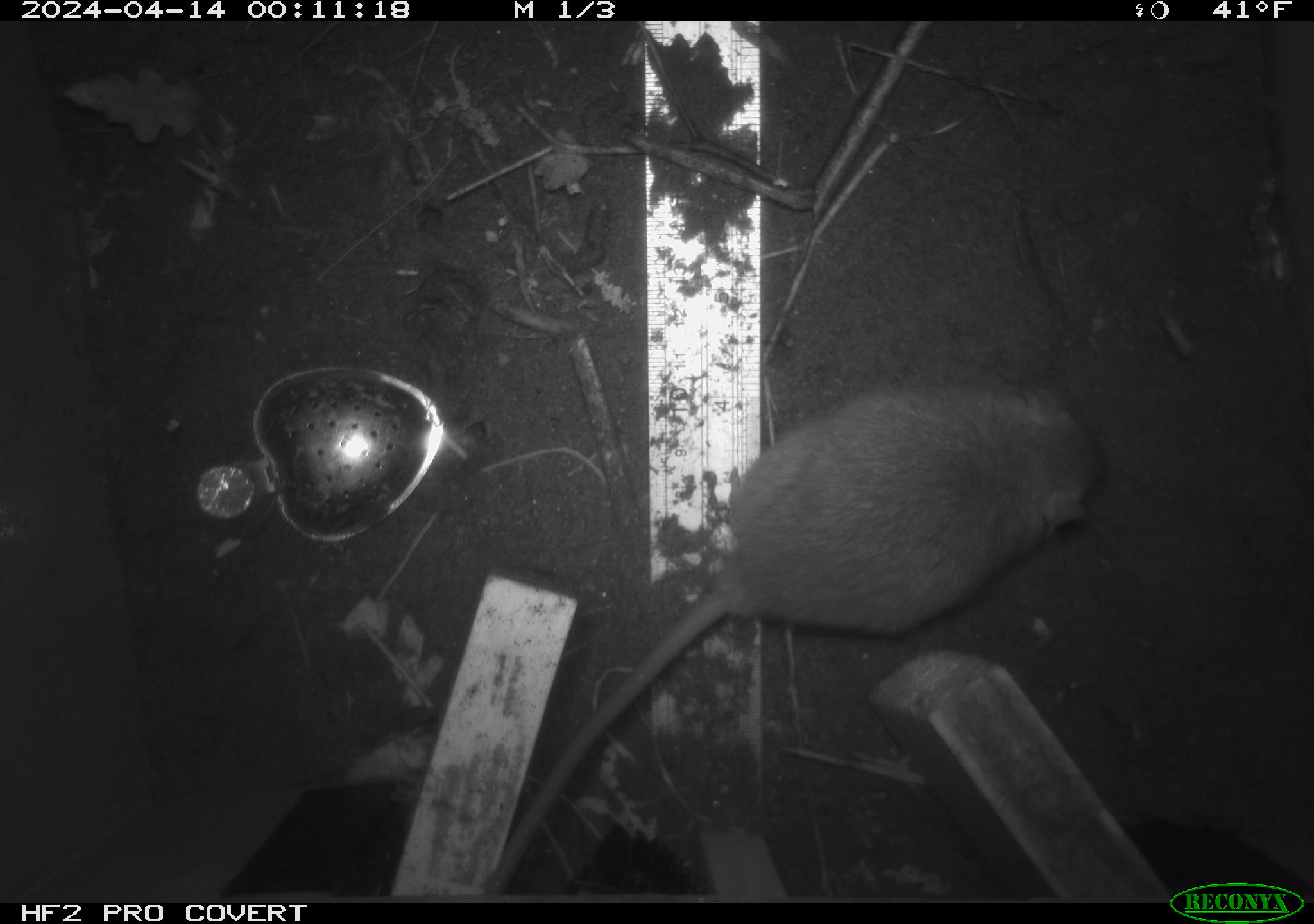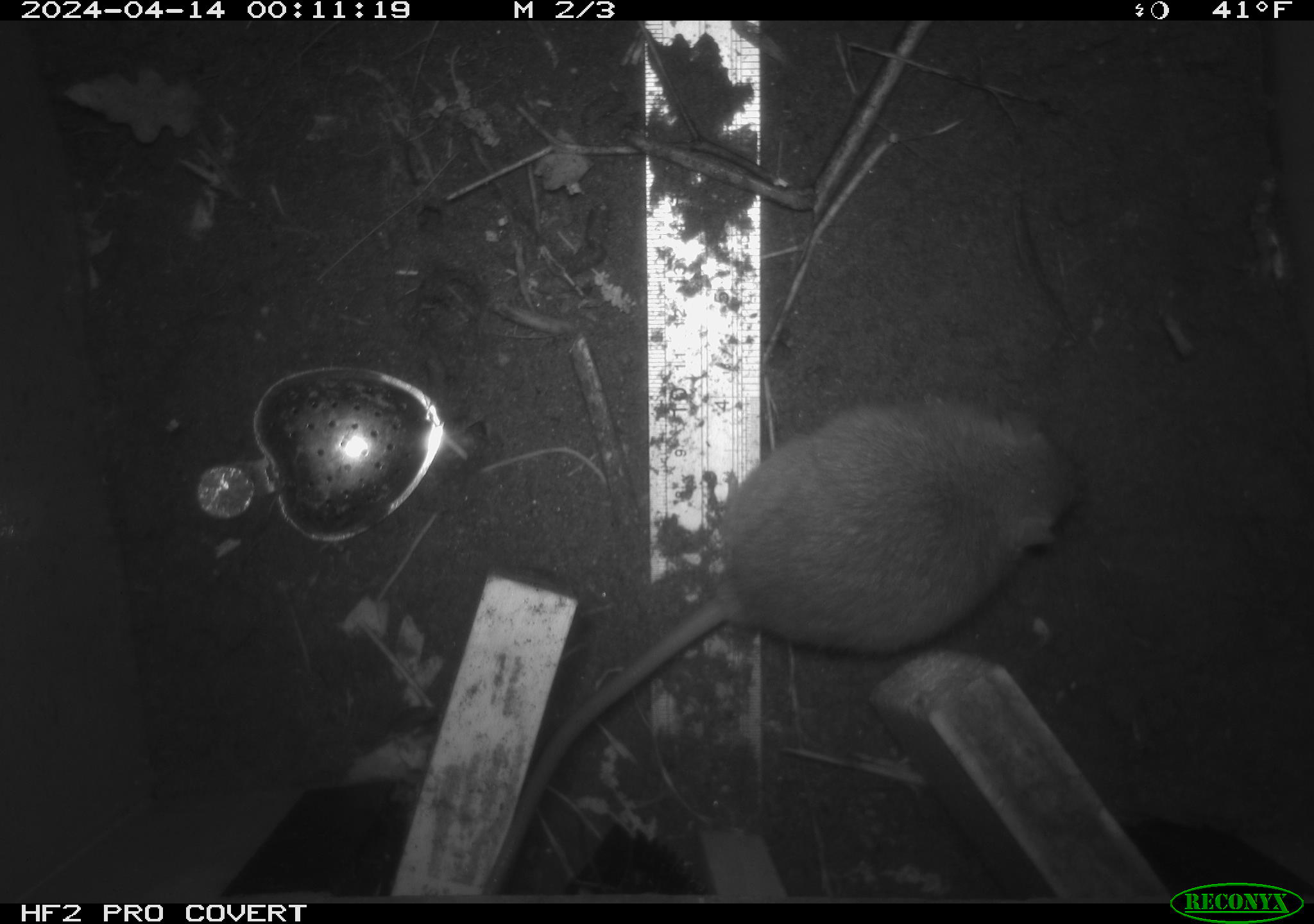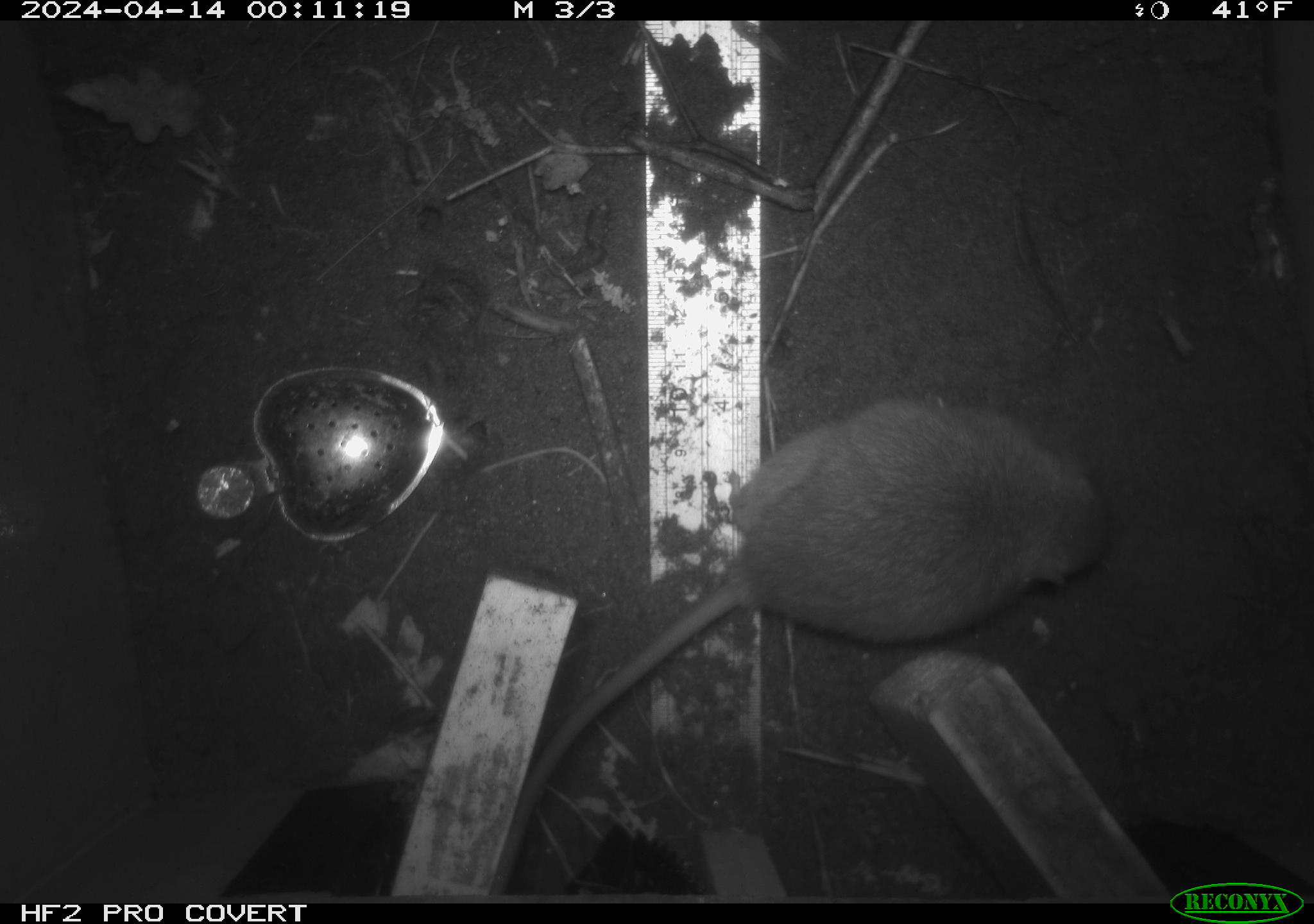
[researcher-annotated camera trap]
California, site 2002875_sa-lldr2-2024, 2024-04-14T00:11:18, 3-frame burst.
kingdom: Animalia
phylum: Chordata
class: Mammalia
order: Rodentia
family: Muridae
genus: Rattus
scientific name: Rattus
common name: rat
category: rattus species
Rattus species (rat) (Rattus).